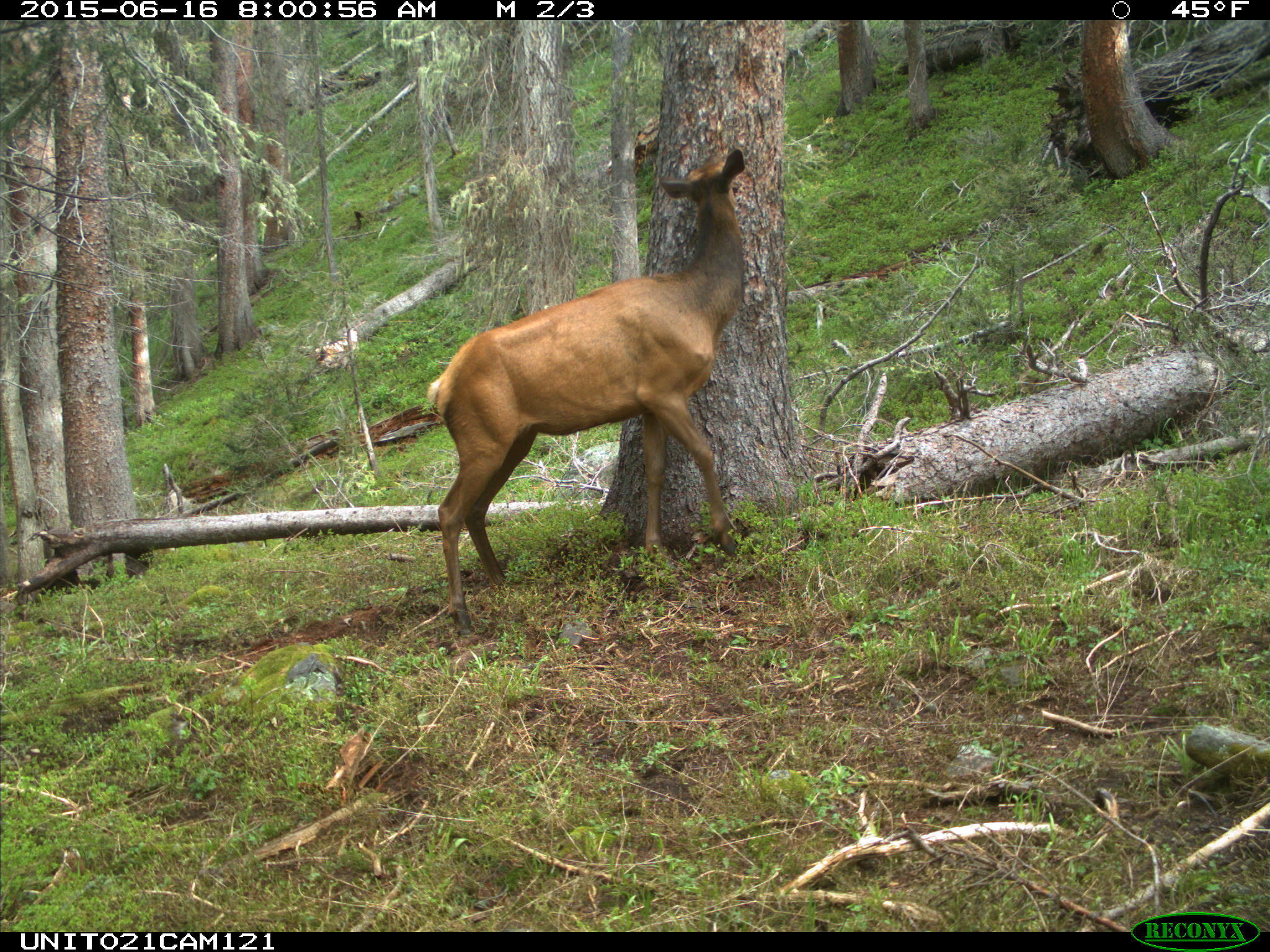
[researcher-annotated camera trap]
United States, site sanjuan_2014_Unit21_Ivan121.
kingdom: Animalia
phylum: Chordata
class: Mammalia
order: Artiodactyla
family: Cervidae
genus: Cervus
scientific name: Cervus elaphus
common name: red deer